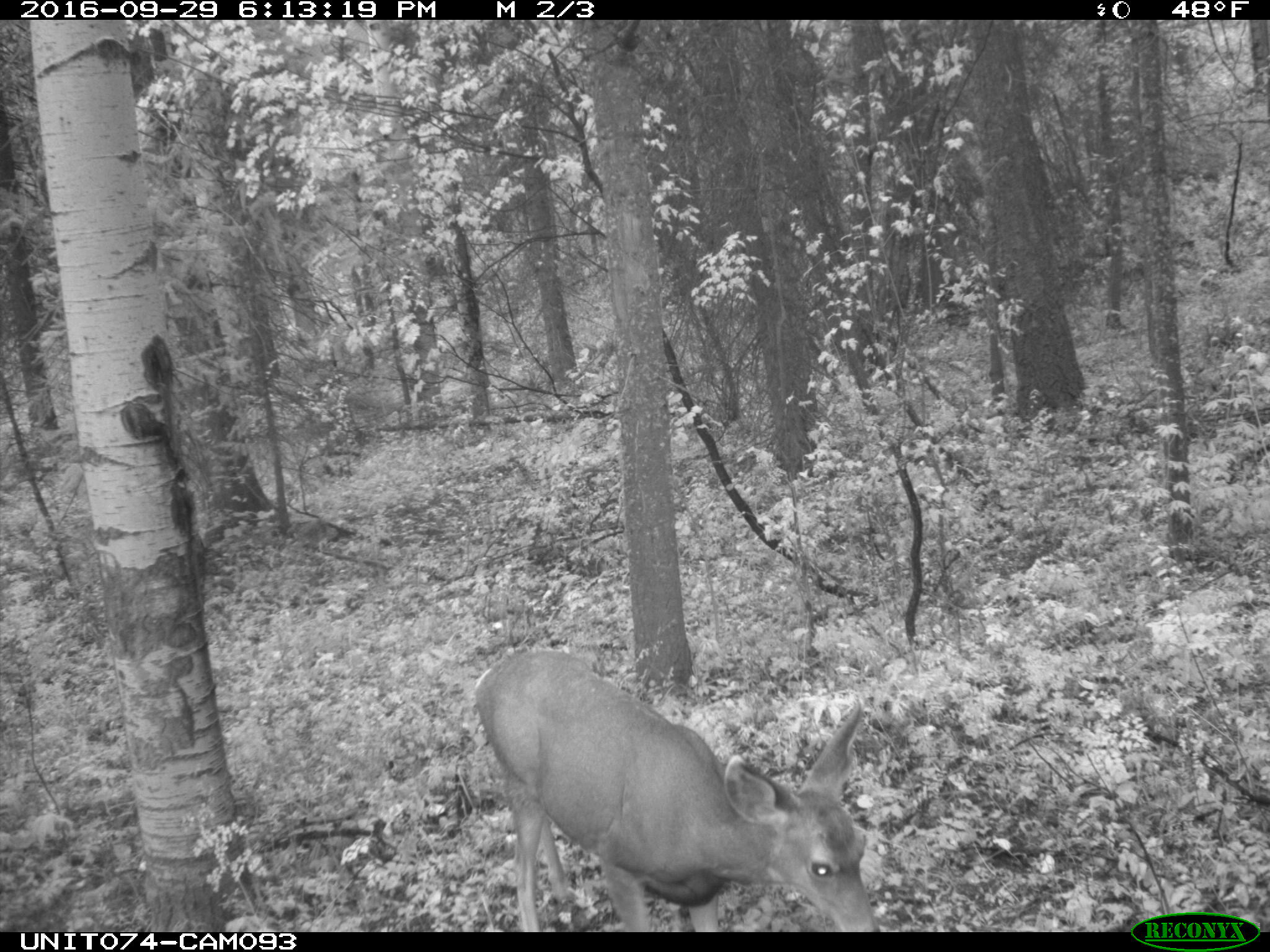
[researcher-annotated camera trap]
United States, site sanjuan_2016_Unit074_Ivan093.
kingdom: Animalia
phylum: Chordata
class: Mammalia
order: Artiodactyla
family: Cervidae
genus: Odocoileus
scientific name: Odocoileus hemionus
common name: mule deer